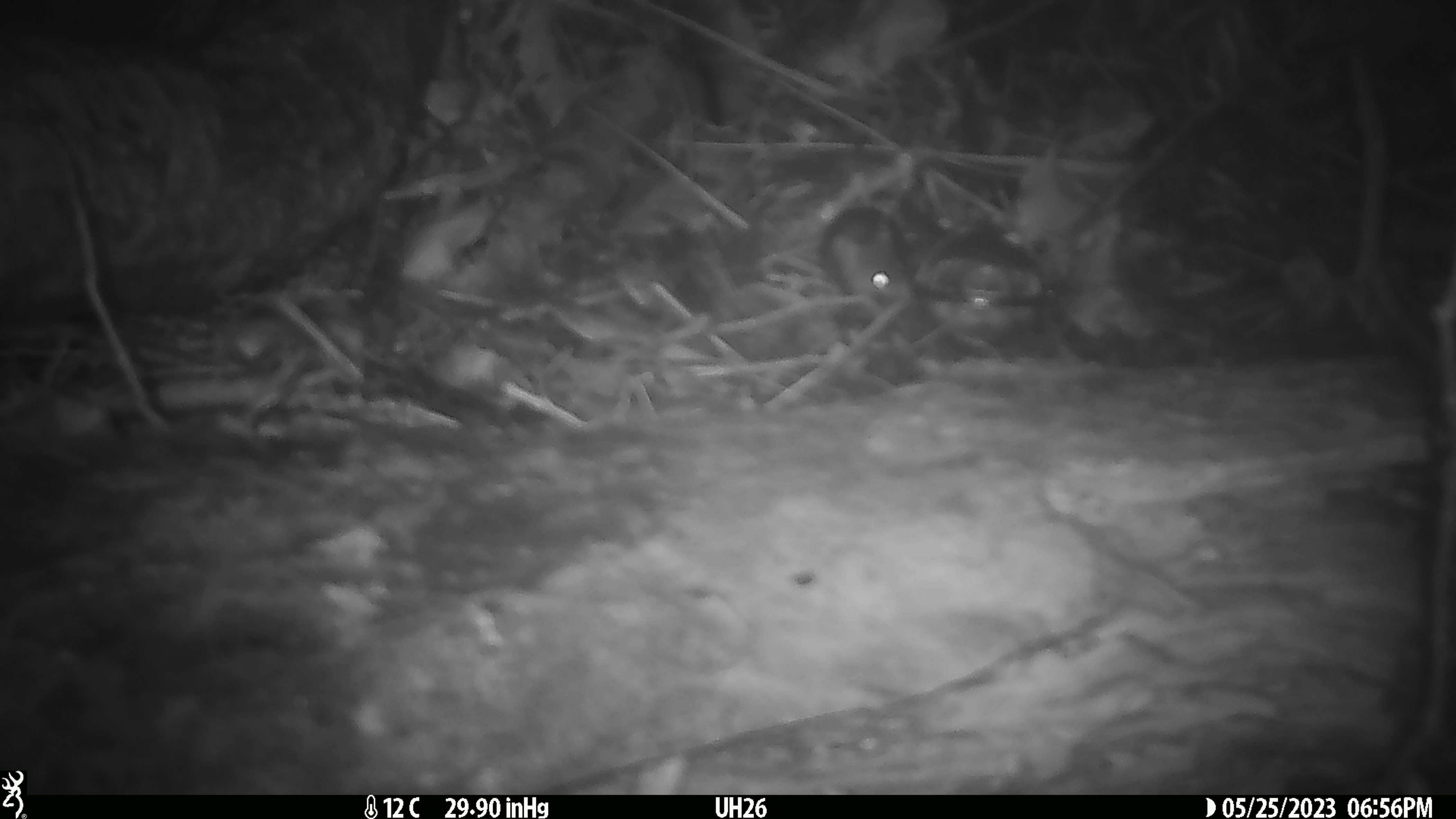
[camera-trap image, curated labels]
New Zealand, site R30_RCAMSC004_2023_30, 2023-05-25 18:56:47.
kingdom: Animalia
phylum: Chordata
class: Mammalia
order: Rodentia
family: Muridae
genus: Mus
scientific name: Mus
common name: mouse